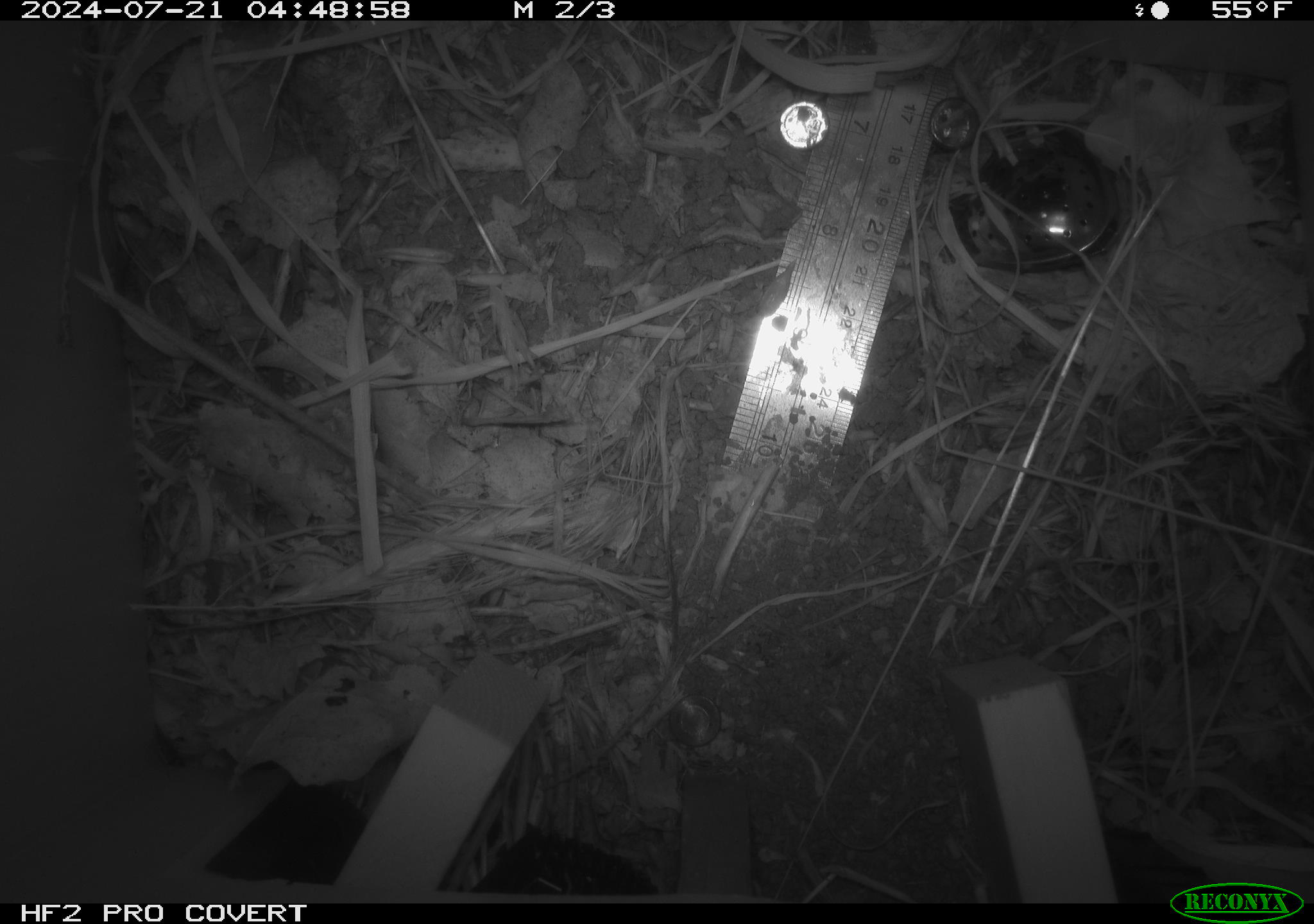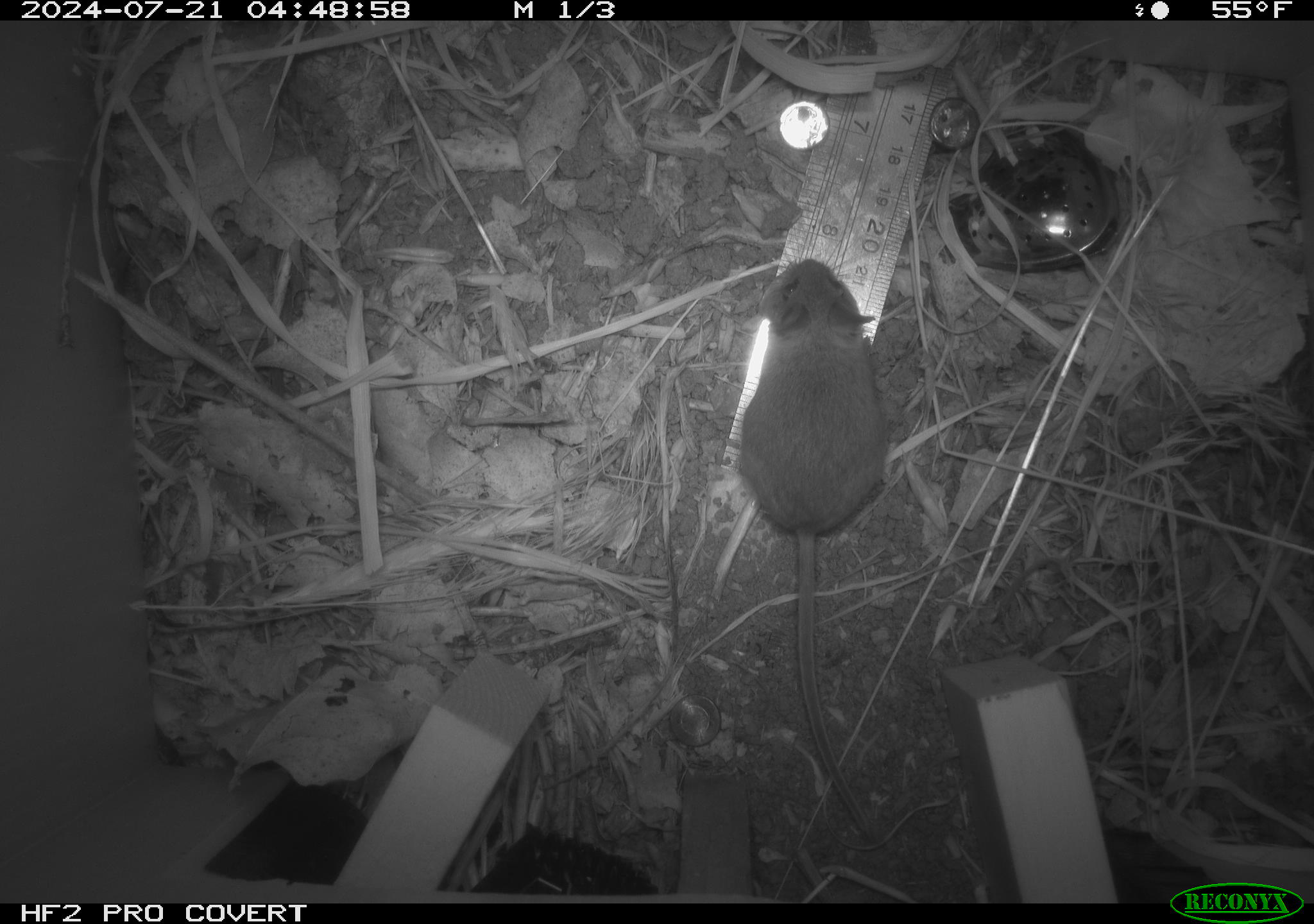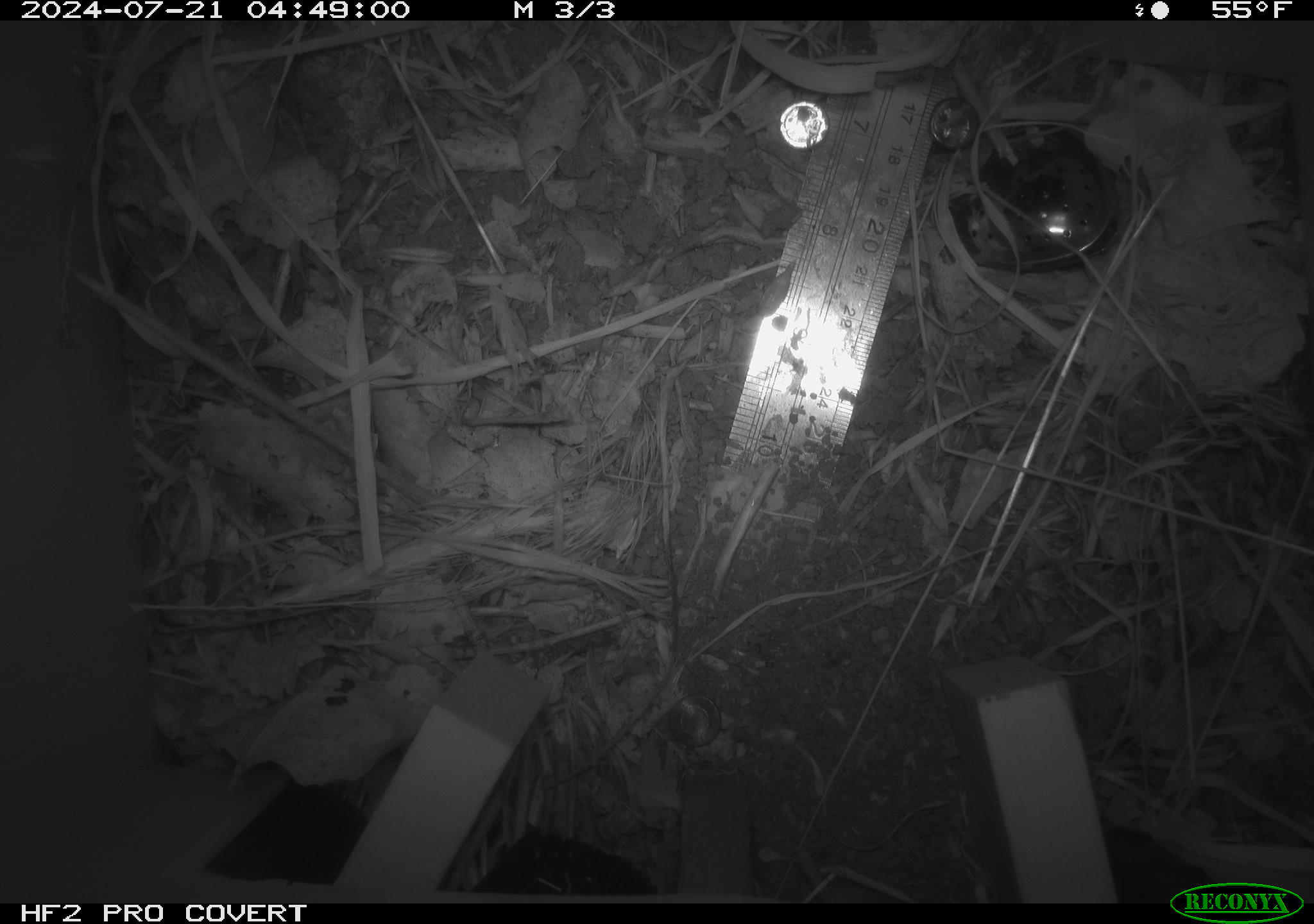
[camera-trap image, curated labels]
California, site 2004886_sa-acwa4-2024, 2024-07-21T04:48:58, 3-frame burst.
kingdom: Animalia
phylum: Chordata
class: Mammalia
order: Rodentia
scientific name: Rodentia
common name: mouse species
Mouse species (Rodentia).